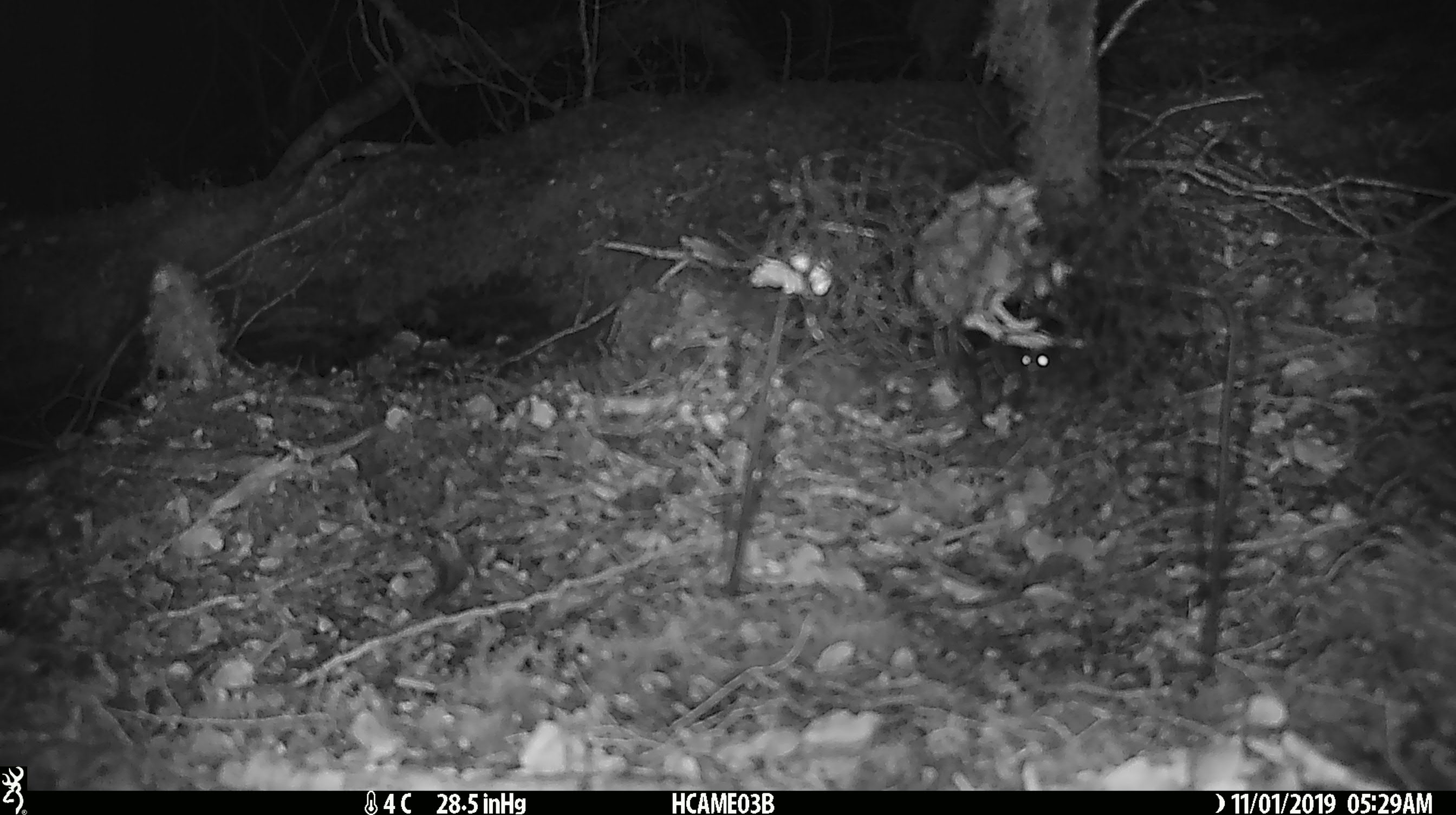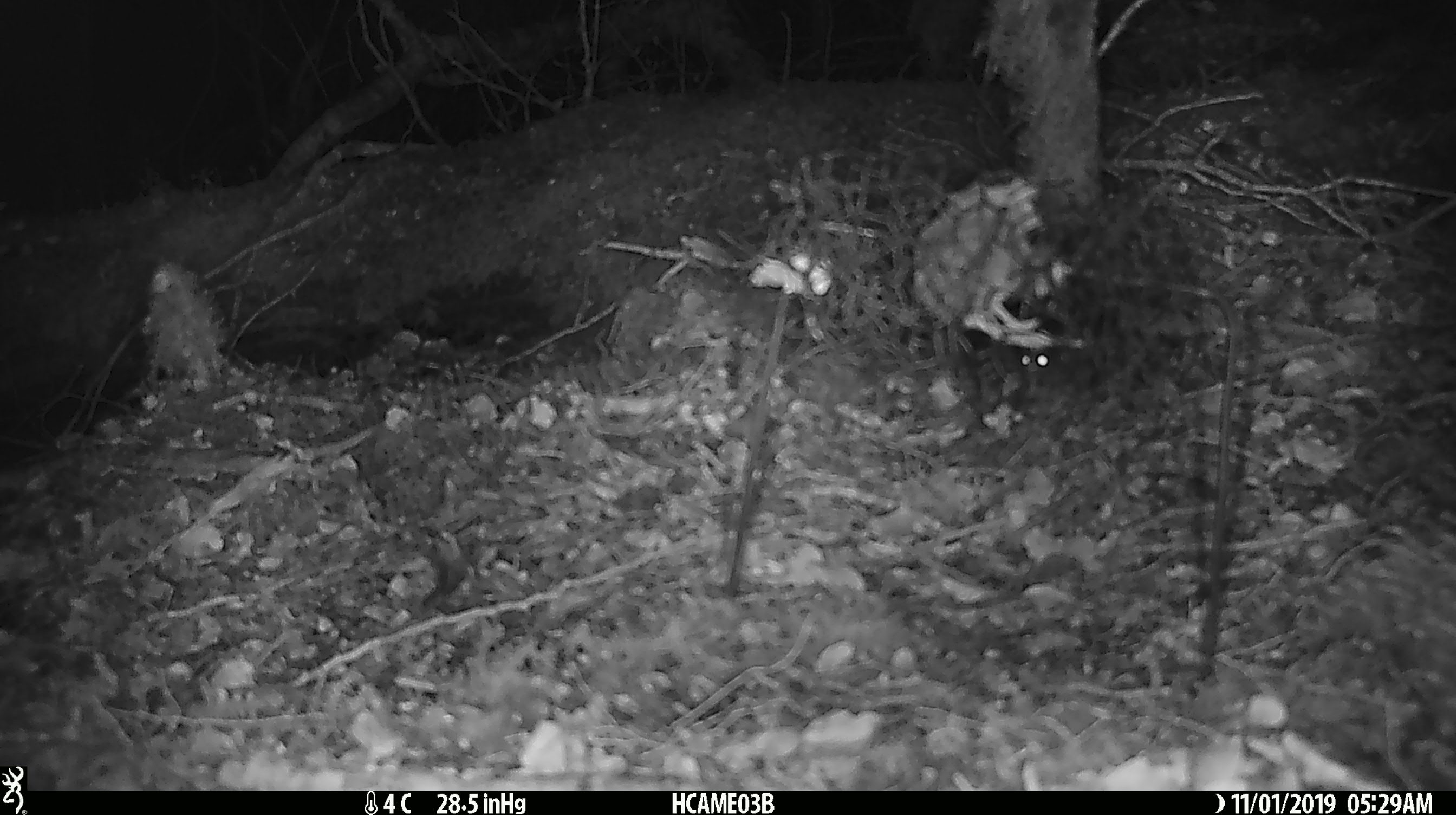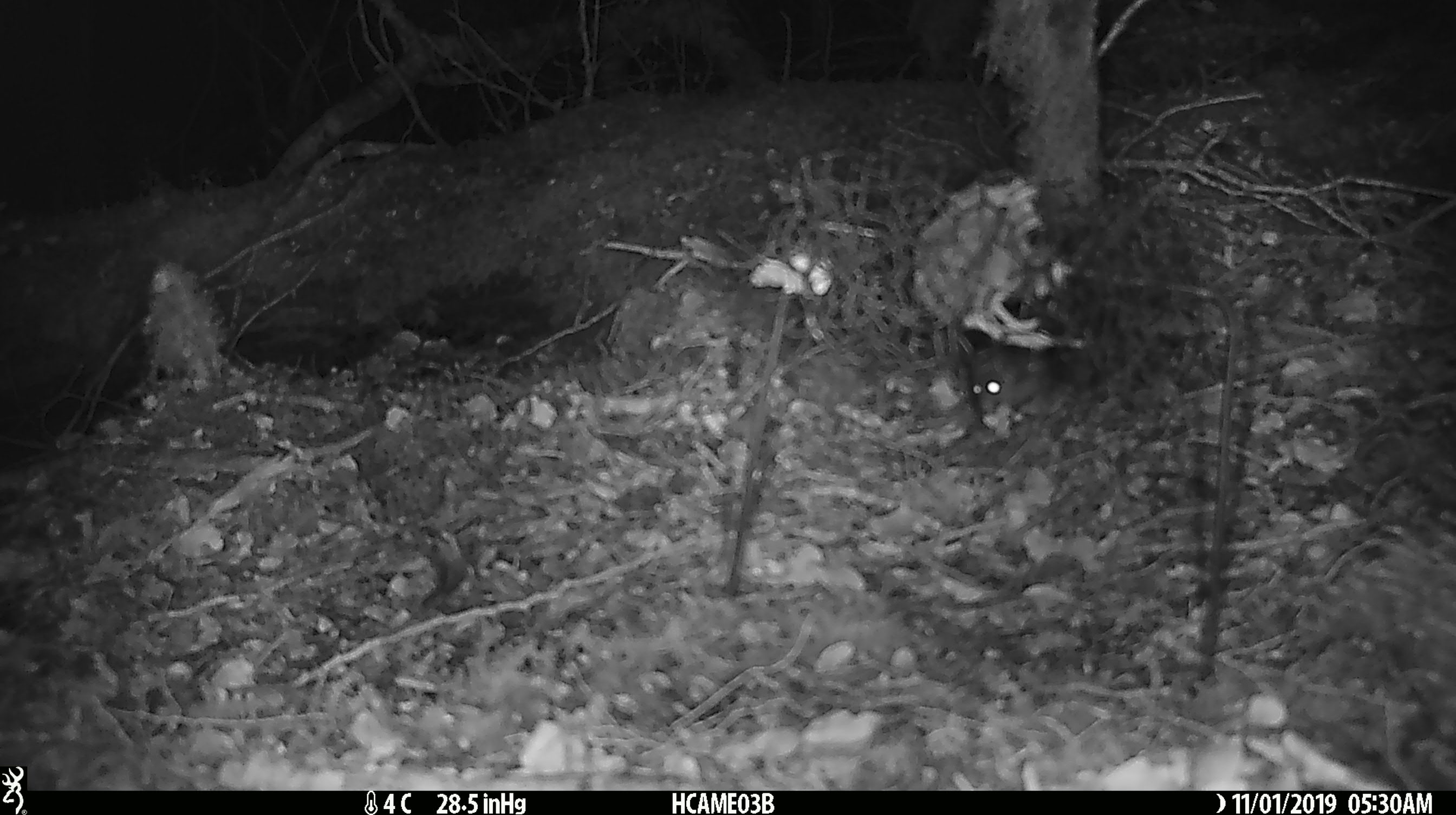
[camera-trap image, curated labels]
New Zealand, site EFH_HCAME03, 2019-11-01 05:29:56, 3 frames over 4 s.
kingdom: Animalia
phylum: Chordata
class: Mammalia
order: Rodentia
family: Muridae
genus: Mus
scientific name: Mus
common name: mouse